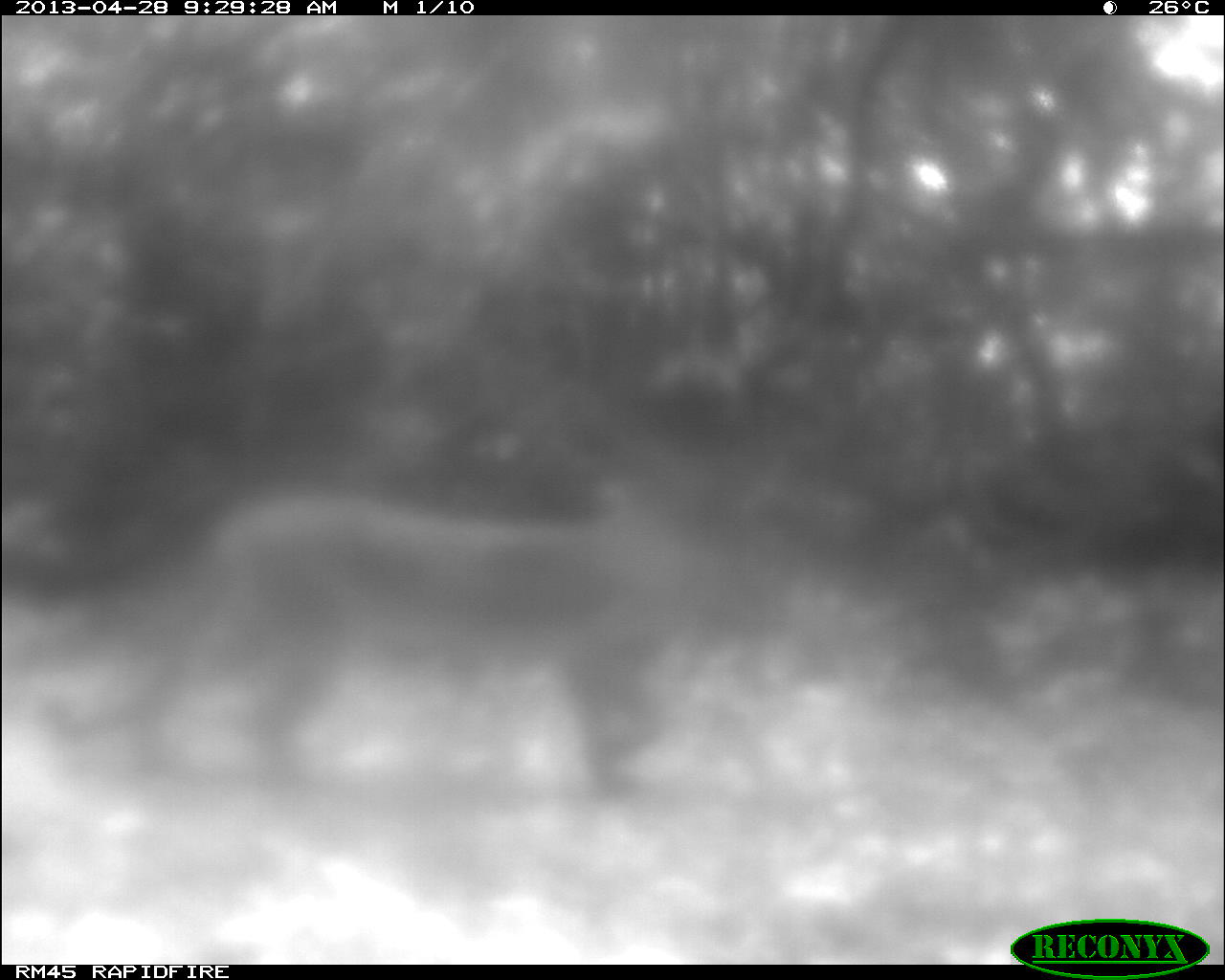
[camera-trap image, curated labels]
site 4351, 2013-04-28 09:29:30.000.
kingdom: Animalia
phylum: Chordata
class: Mammalia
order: Carnivora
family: Felidae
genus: Puma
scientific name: Puma concolor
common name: mountain lion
Puma concolor (mountain lion), count 1.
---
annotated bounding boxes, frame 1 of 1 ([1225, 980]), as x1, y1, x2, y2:
puma concolor: 29, 473, 690, 794